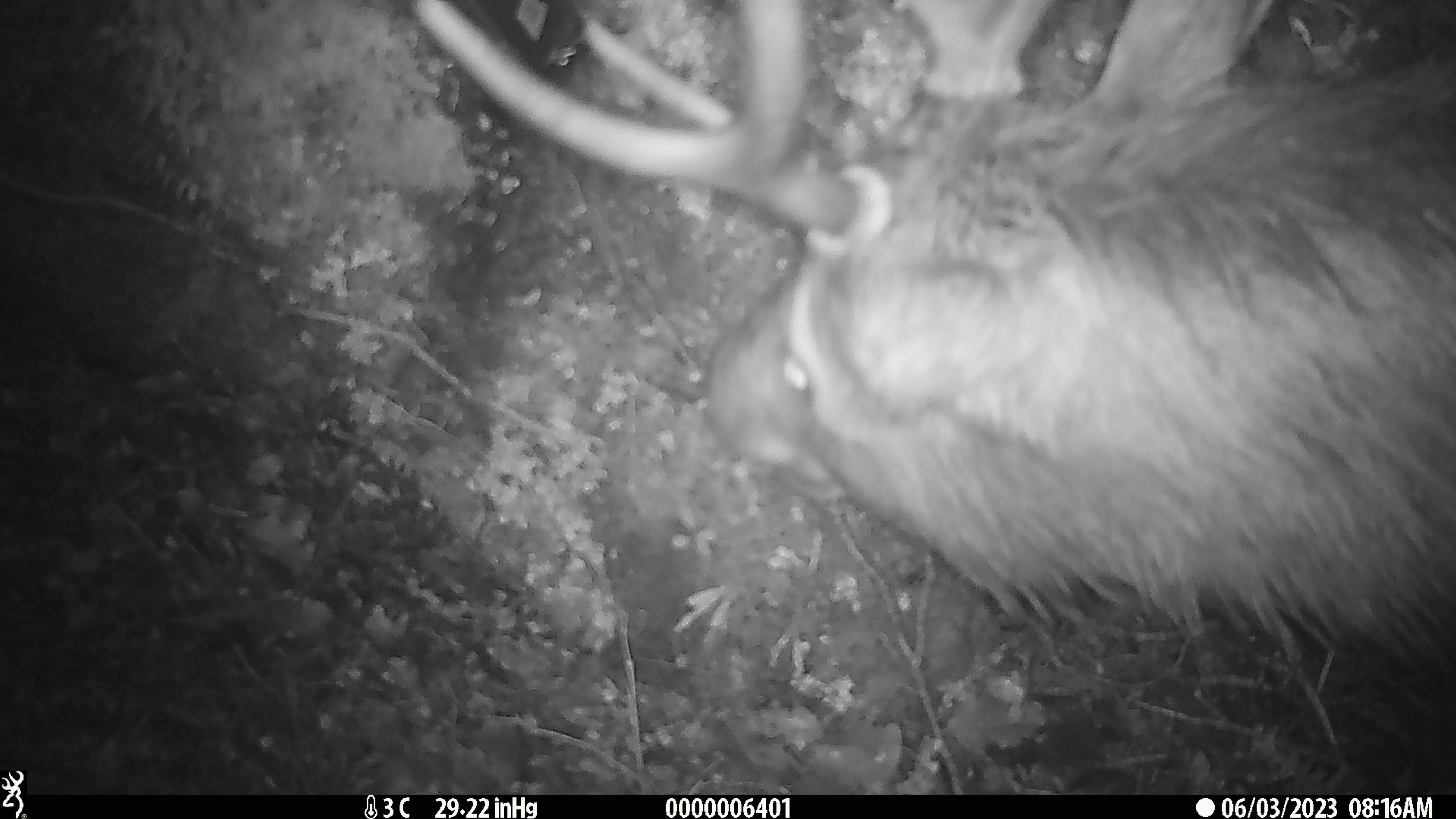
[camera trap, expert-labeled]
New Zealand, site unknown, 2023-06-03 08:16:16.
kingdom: Animalia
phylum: Chordata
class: Mammalia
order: Artiodactyla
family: Cervidae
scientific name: Cervidae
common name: deer